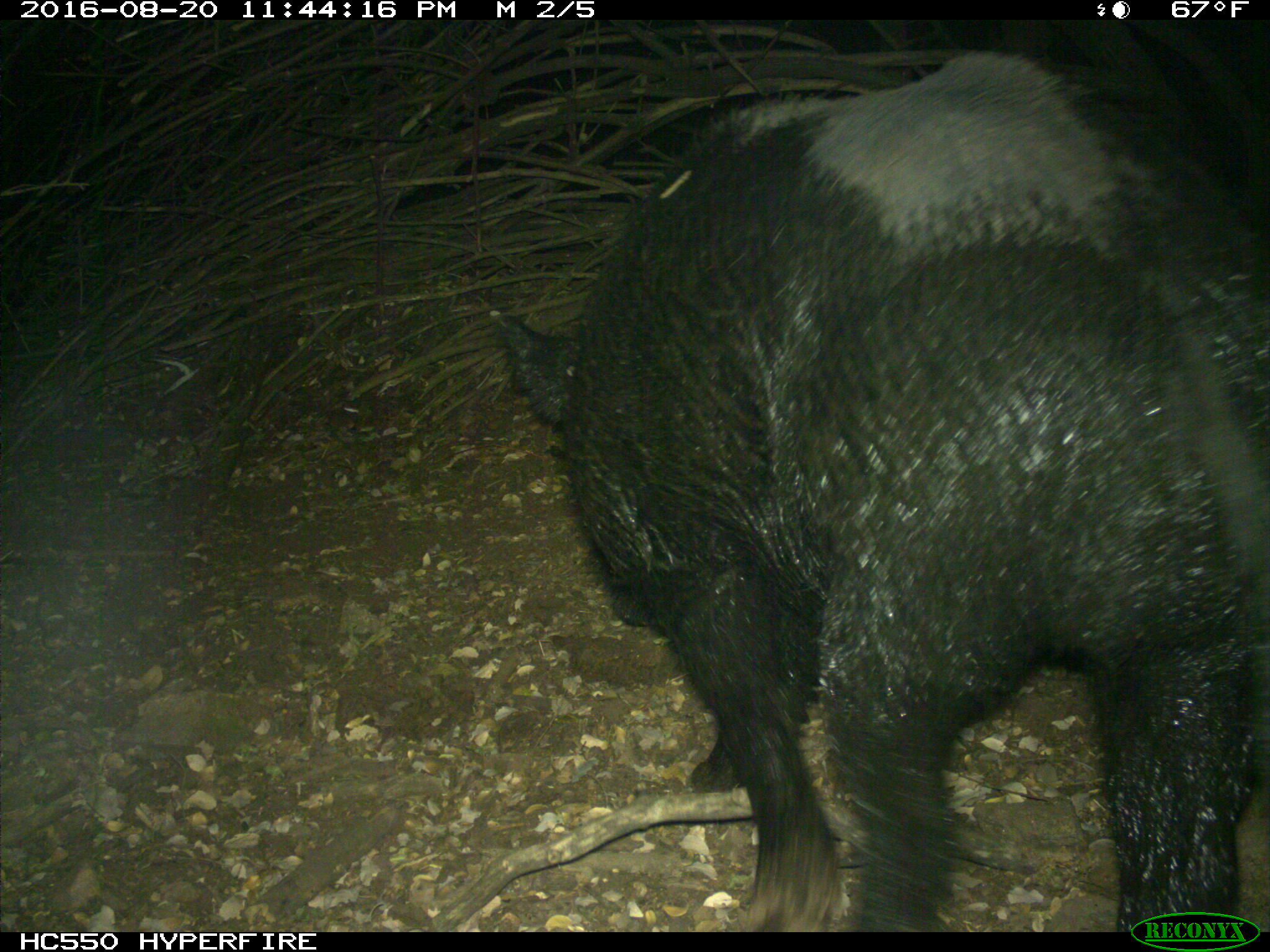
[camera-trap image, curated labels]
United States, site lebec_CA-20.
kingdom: Animalia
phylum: Chordata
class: Mammalia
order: Artiodactyla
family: Suidae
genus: Sus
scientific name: Sus scrofa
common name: wild boar